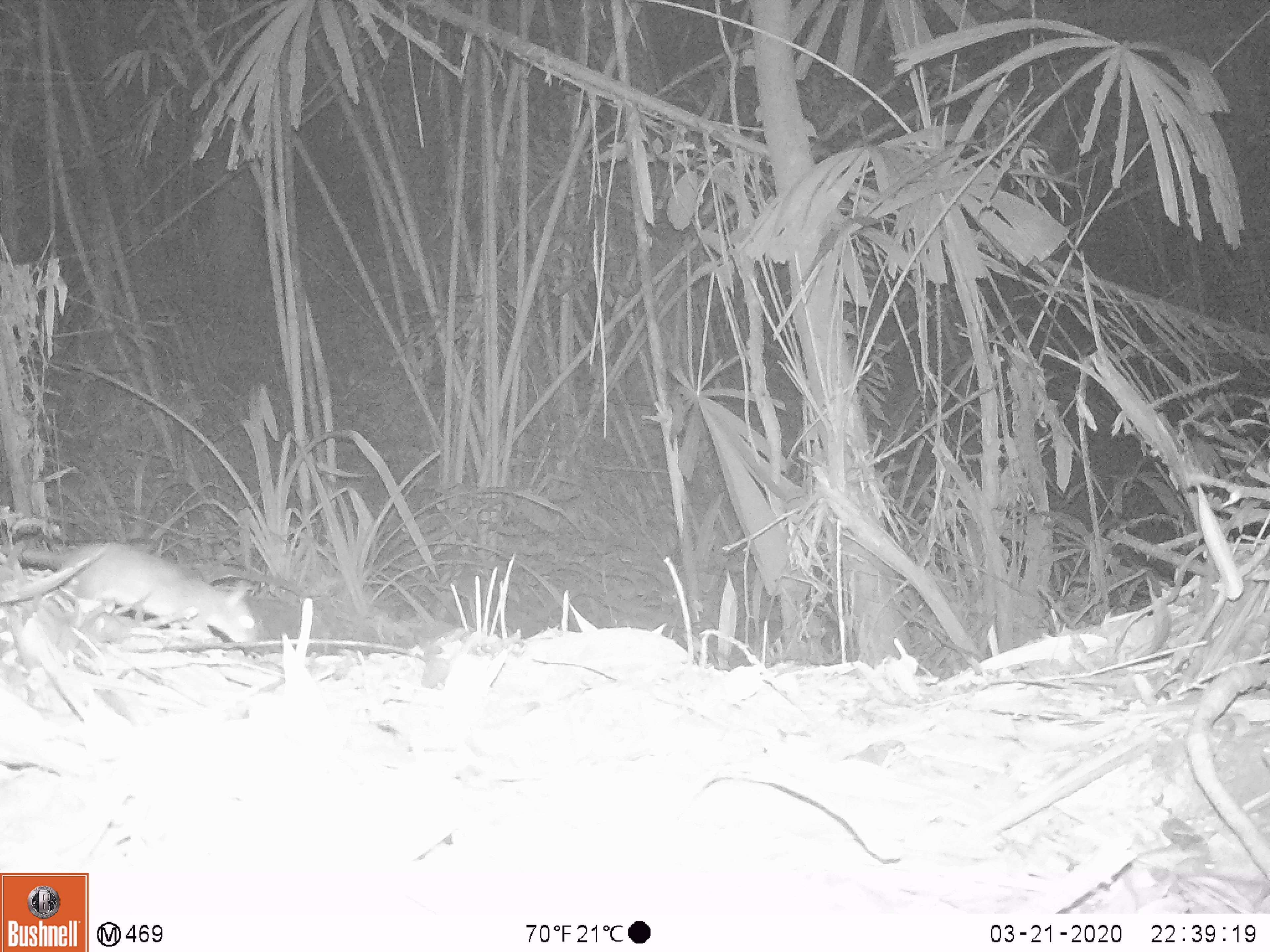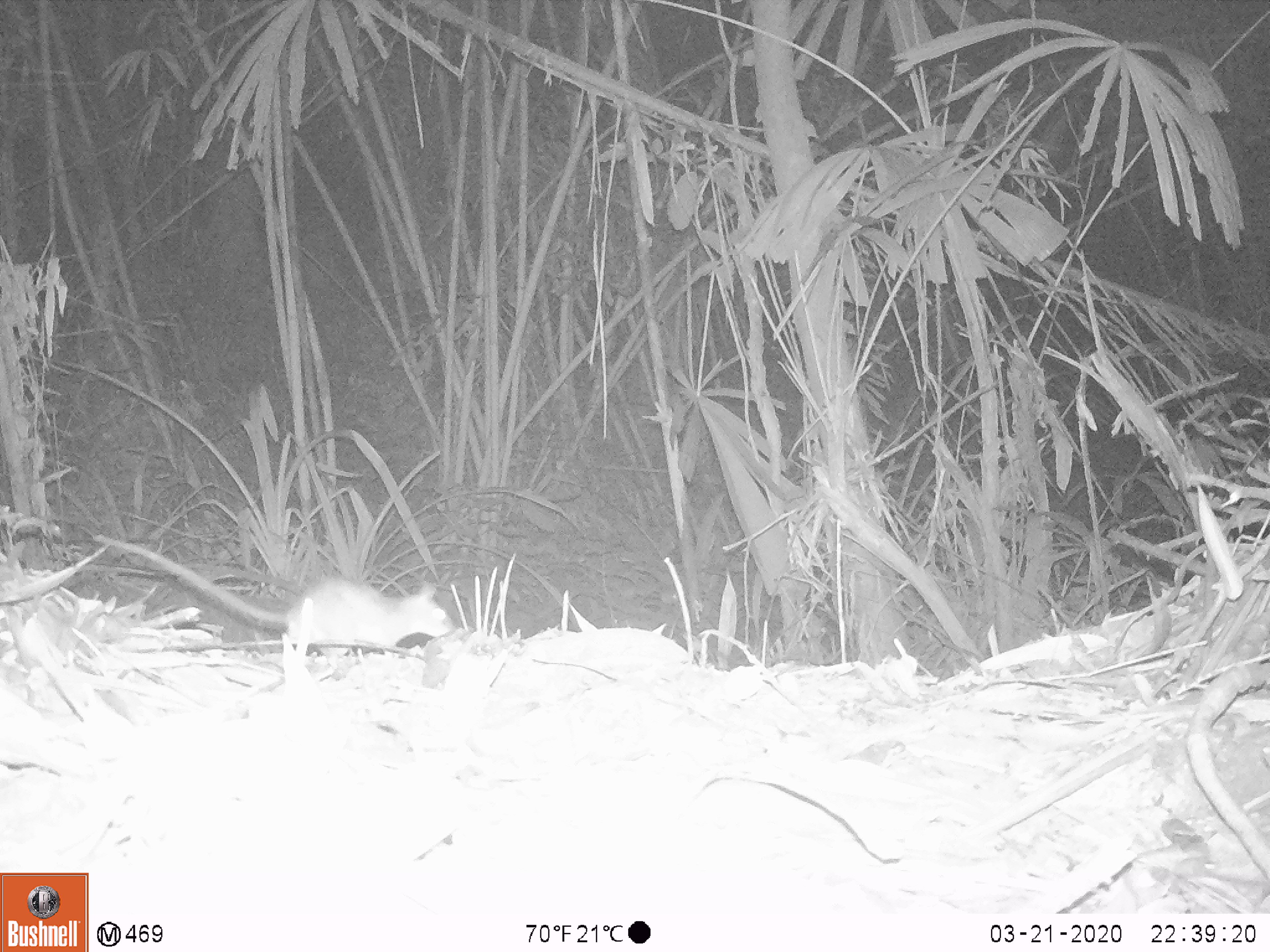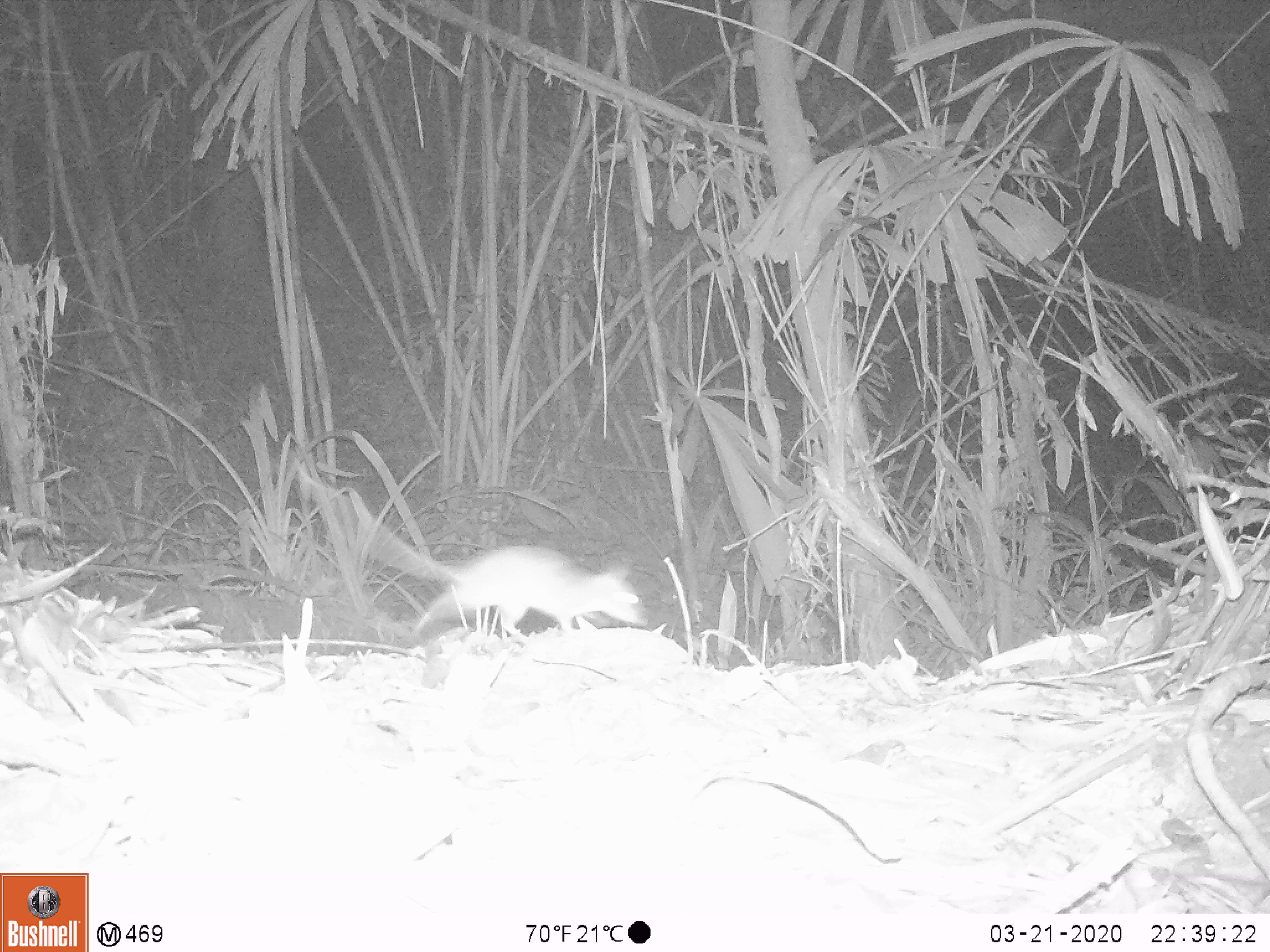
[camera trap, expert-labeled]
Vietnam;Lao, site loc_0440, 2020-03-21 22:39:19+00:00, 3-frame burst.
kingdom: Animalia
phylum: Chordata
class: Mammalia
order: Rodentia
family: Muridae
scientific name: Muridae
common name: old-world mice and rats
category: unidentified murid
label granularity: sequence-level